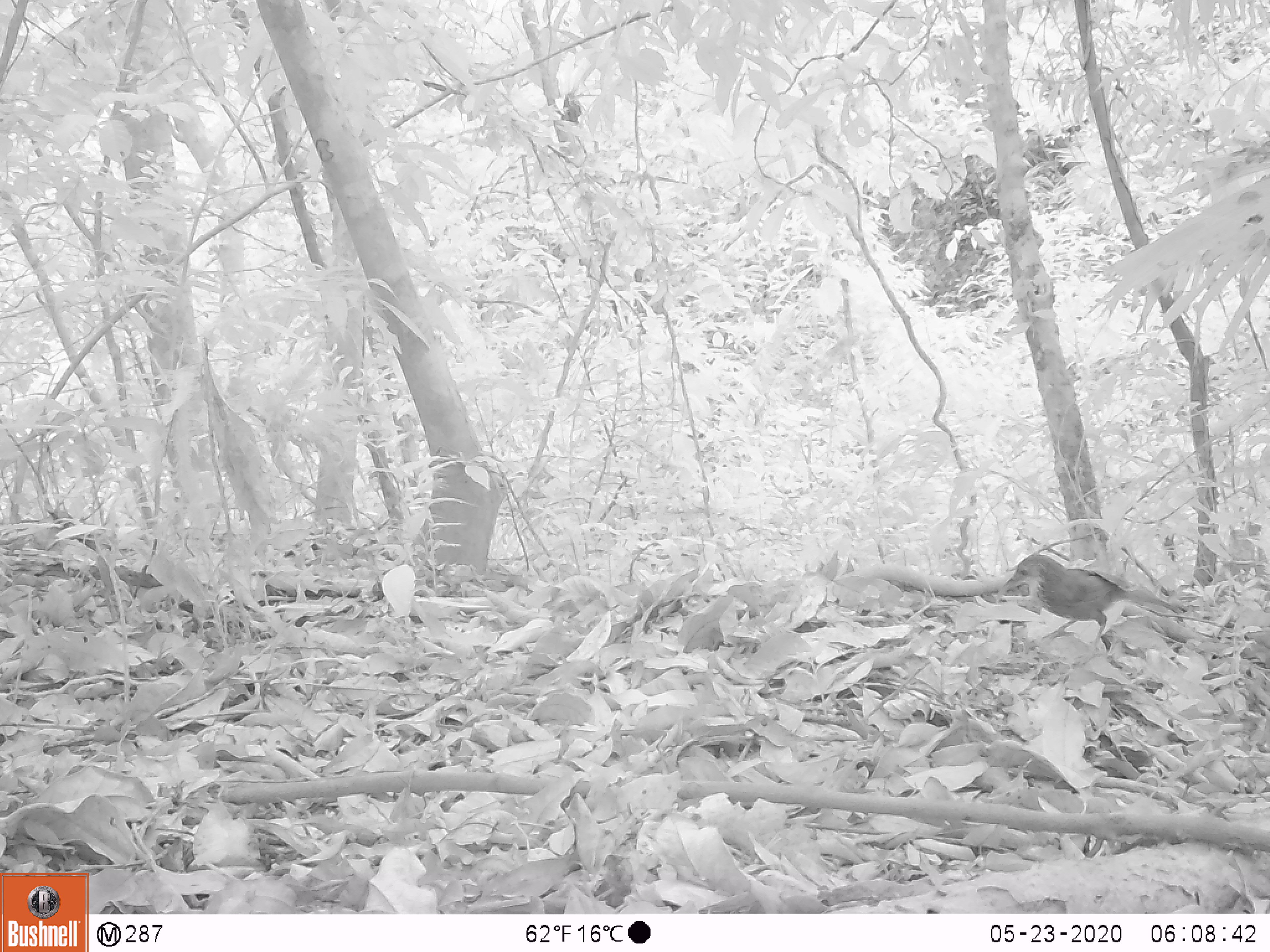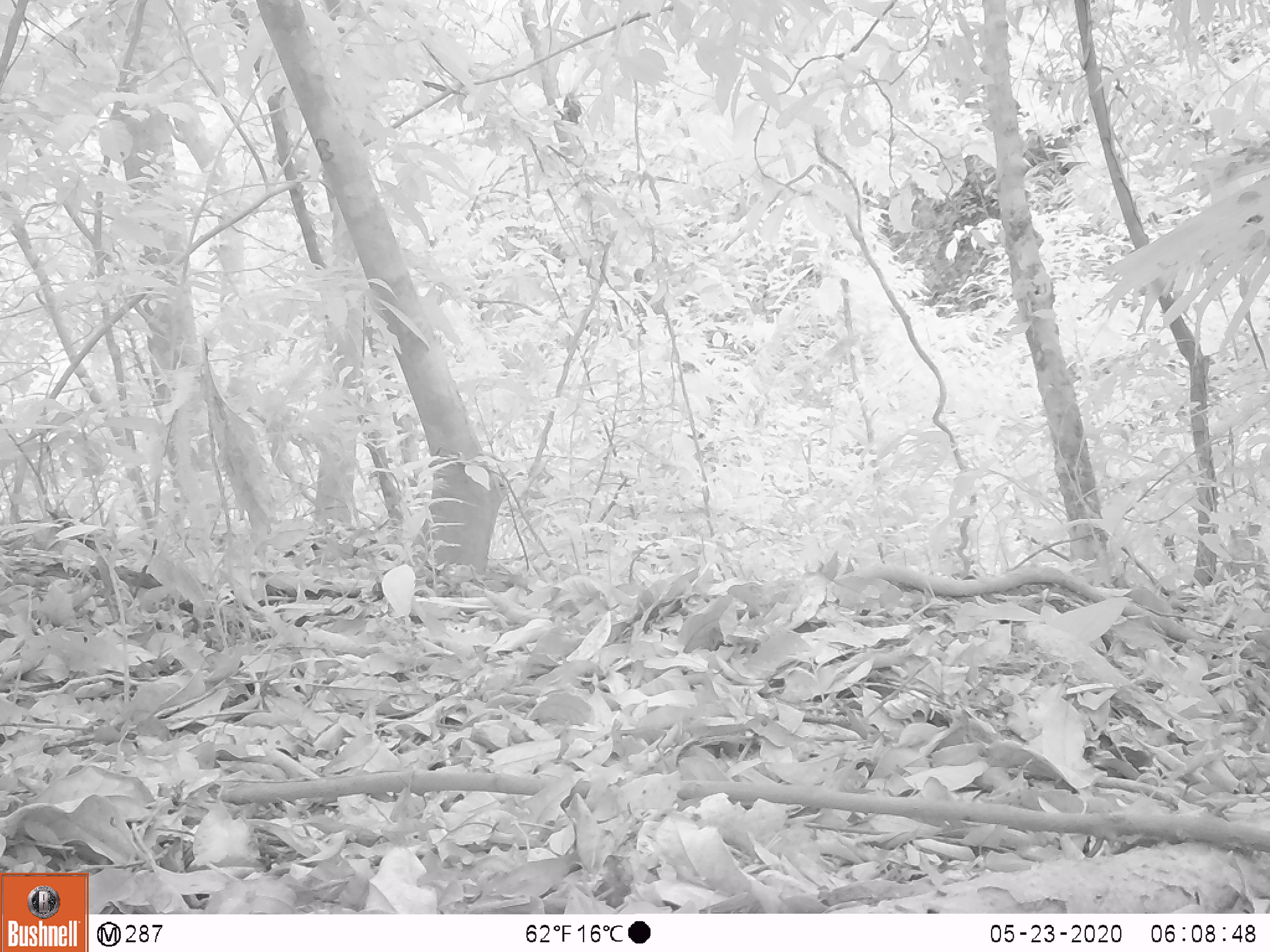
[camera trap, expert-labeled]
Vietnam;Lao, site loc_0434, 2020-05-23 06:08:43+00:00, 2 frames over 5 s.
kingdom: Animalia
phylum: Chordata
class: Aves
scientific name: Aves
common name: bird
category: unidentified bird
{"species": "unidentified bird (bird) (Aves)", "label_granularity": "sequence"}